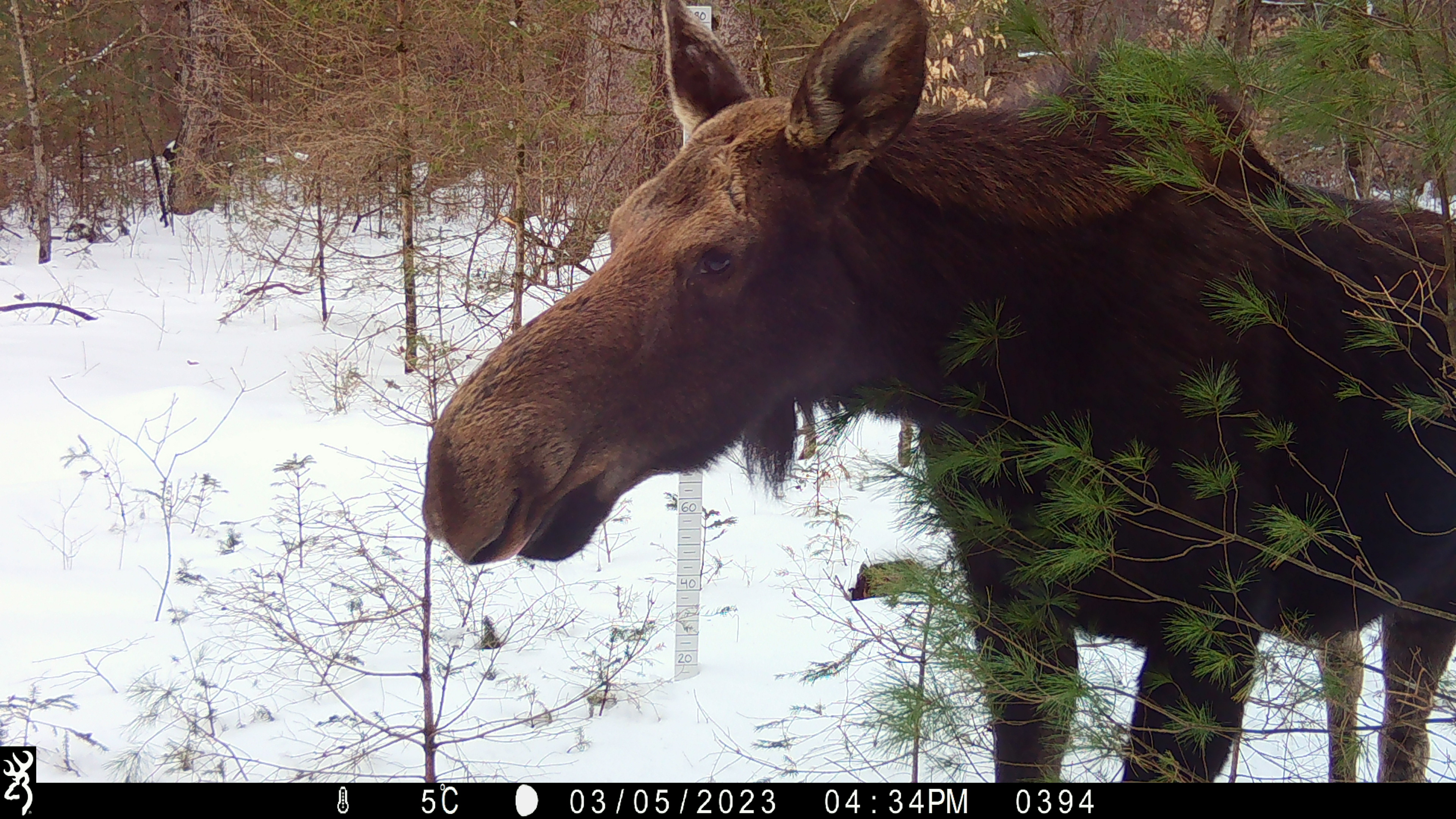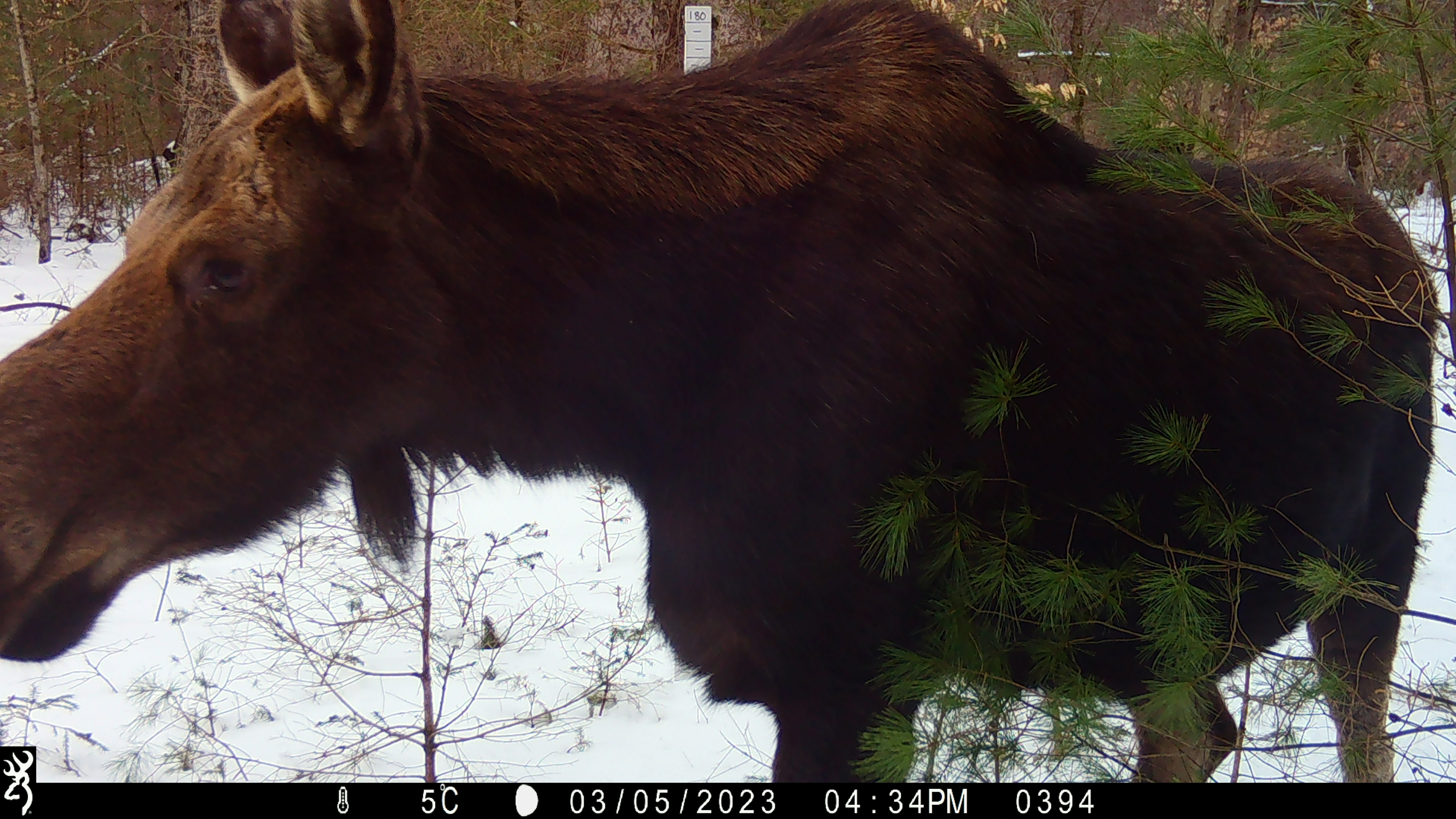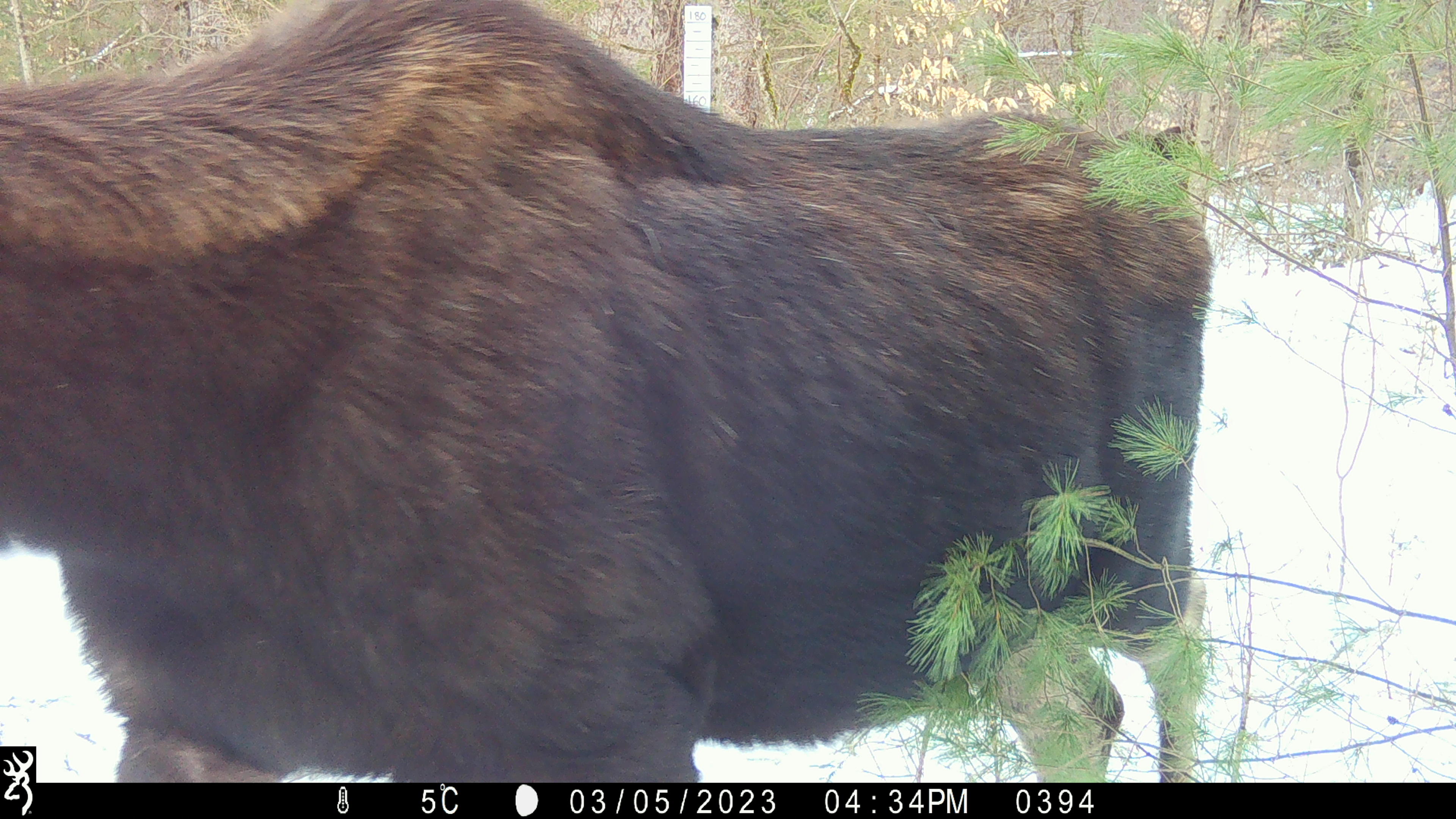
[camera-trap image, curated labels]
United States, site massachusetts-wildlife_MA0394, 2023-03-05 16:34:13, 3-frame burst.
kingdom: Animalia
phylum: Chordata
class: Mammalia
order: Artiodactyla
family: Cervidae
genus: Alces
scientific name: Alces alces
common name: moose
Moose (Alces alces).